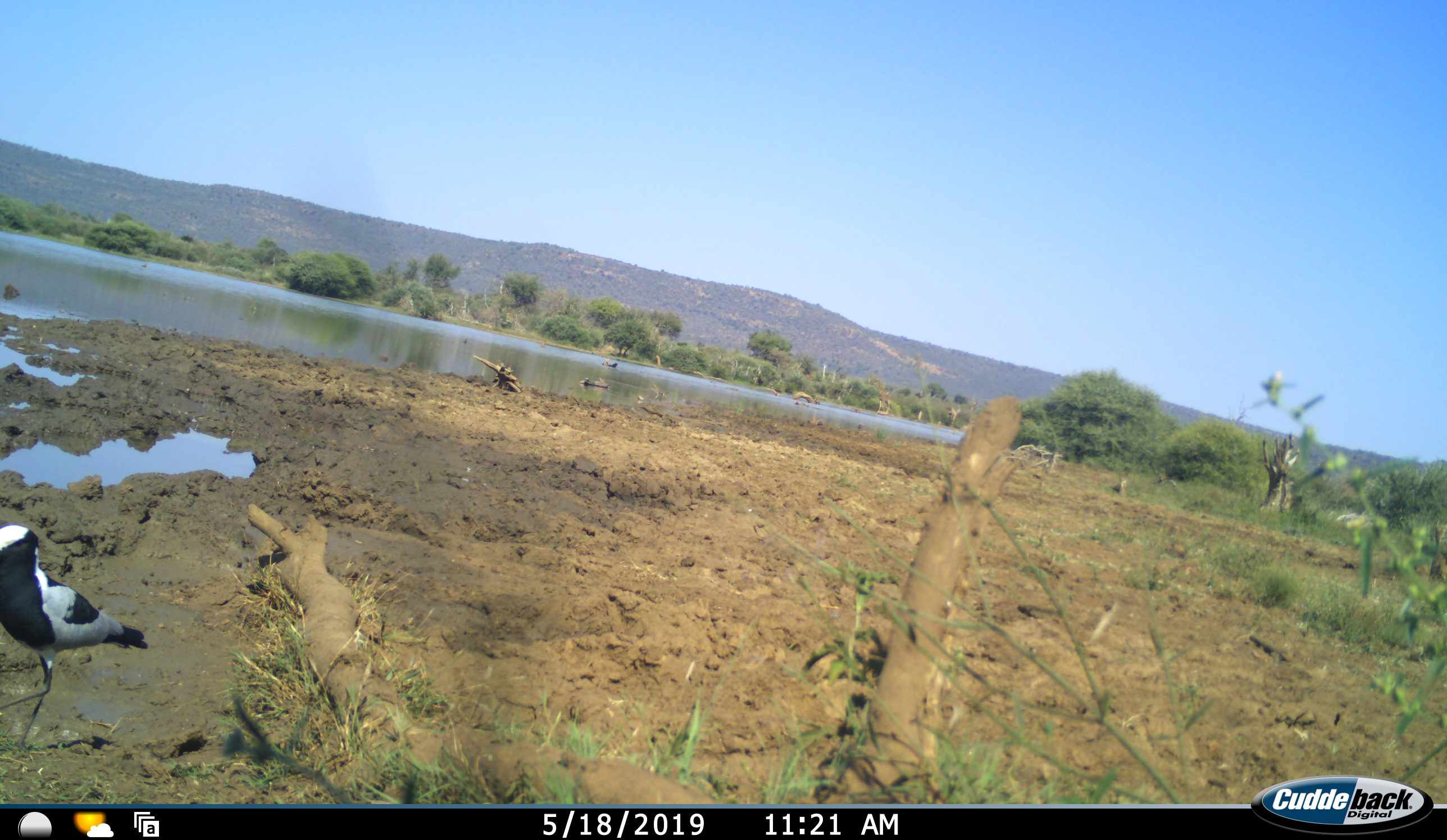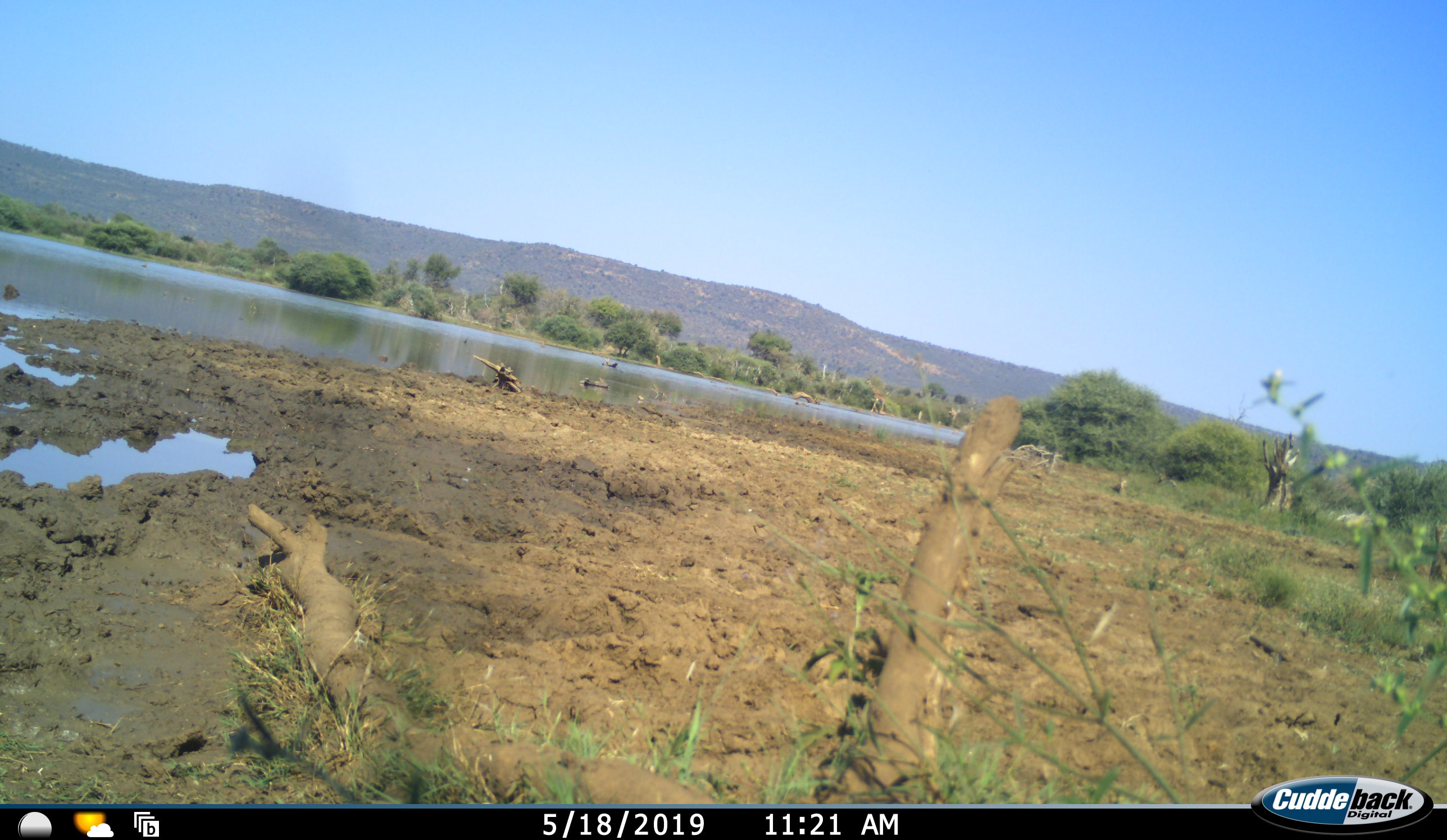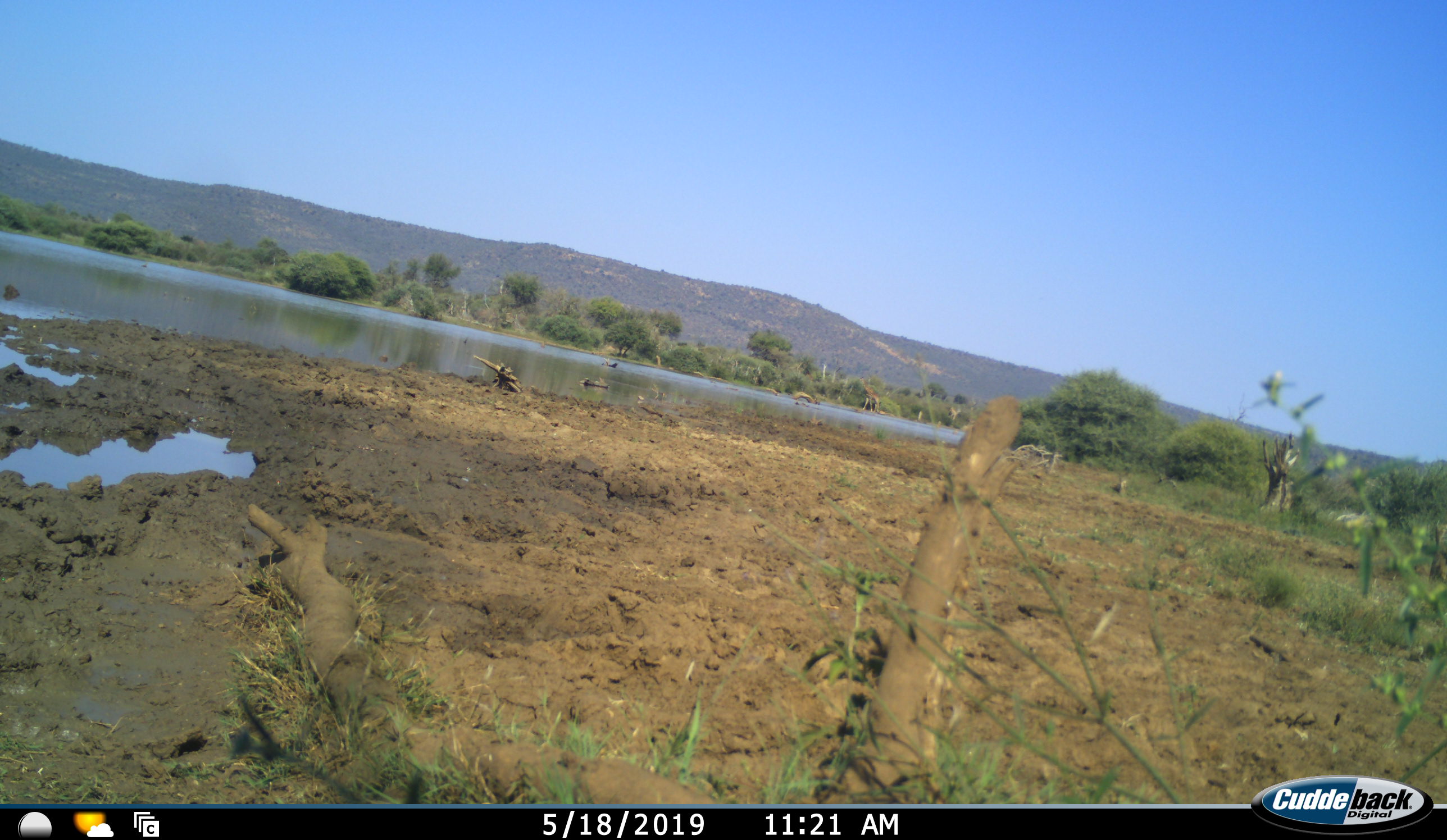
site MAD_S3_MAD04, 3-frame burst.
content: unidentified animal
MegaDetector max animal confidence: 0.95